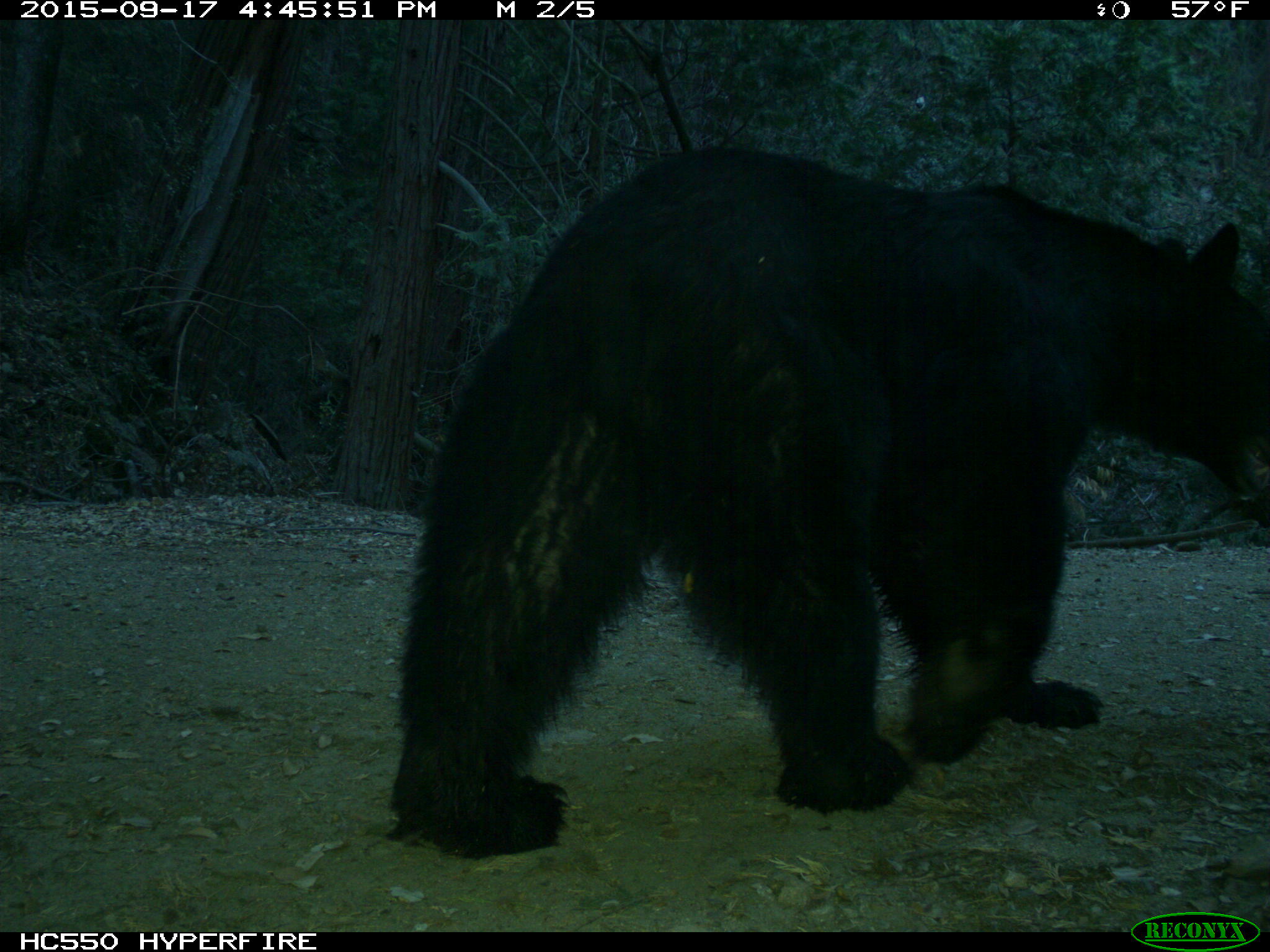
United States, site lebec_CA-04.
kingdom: Animalia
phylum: Chordata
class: Mammalia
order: Carnivora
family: Ursidae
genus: Ursus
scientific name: Ursus americanus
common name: american black bear